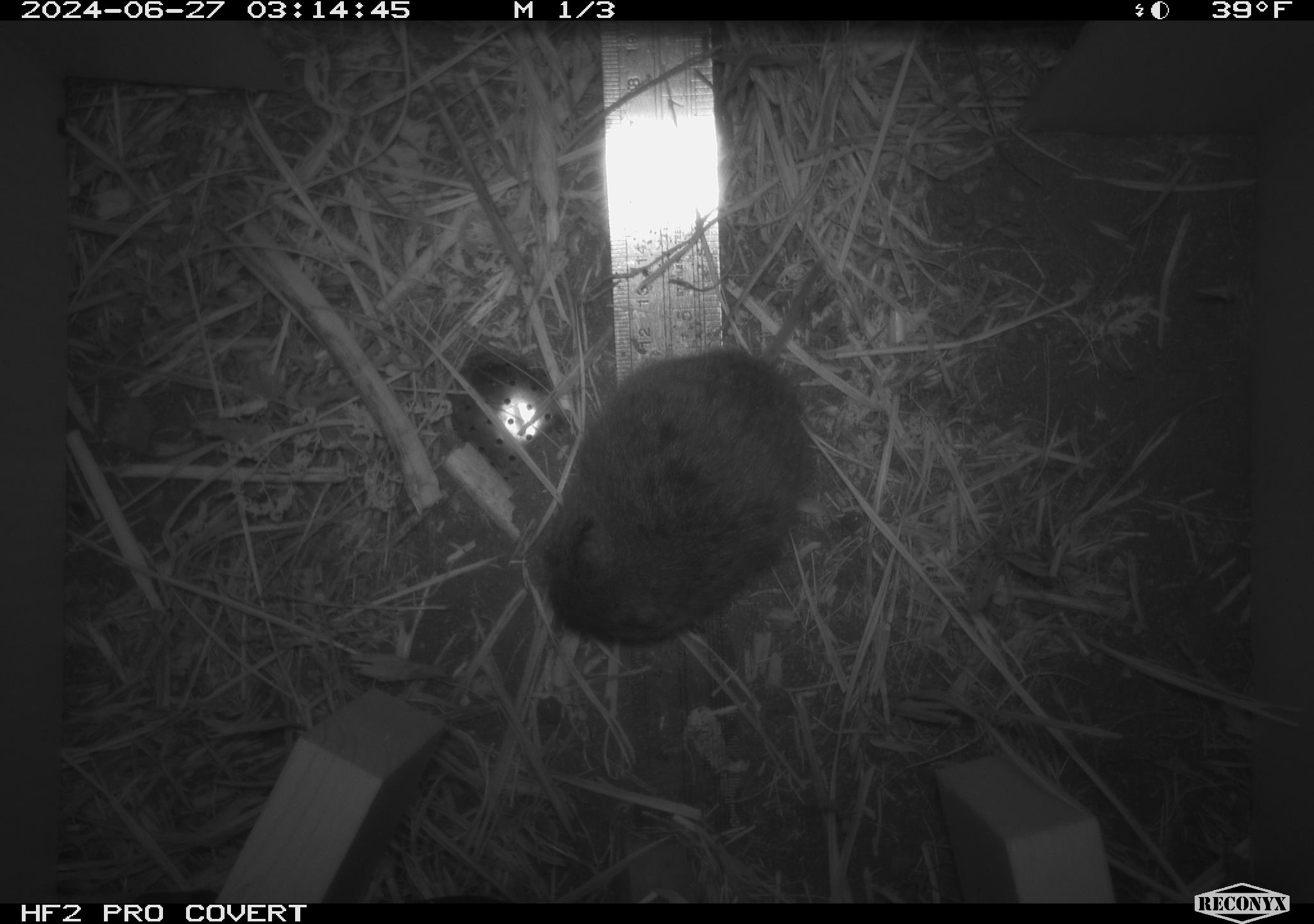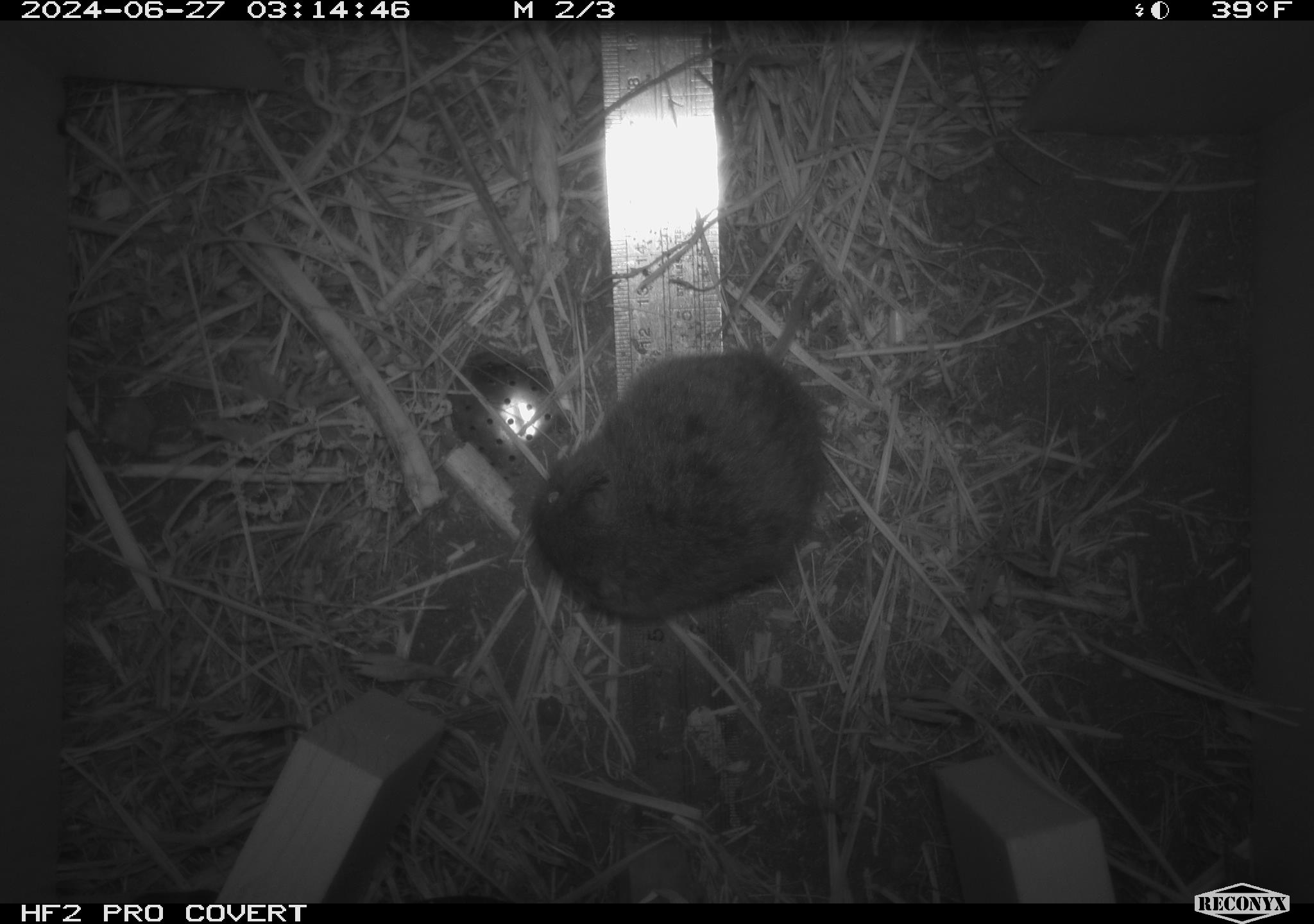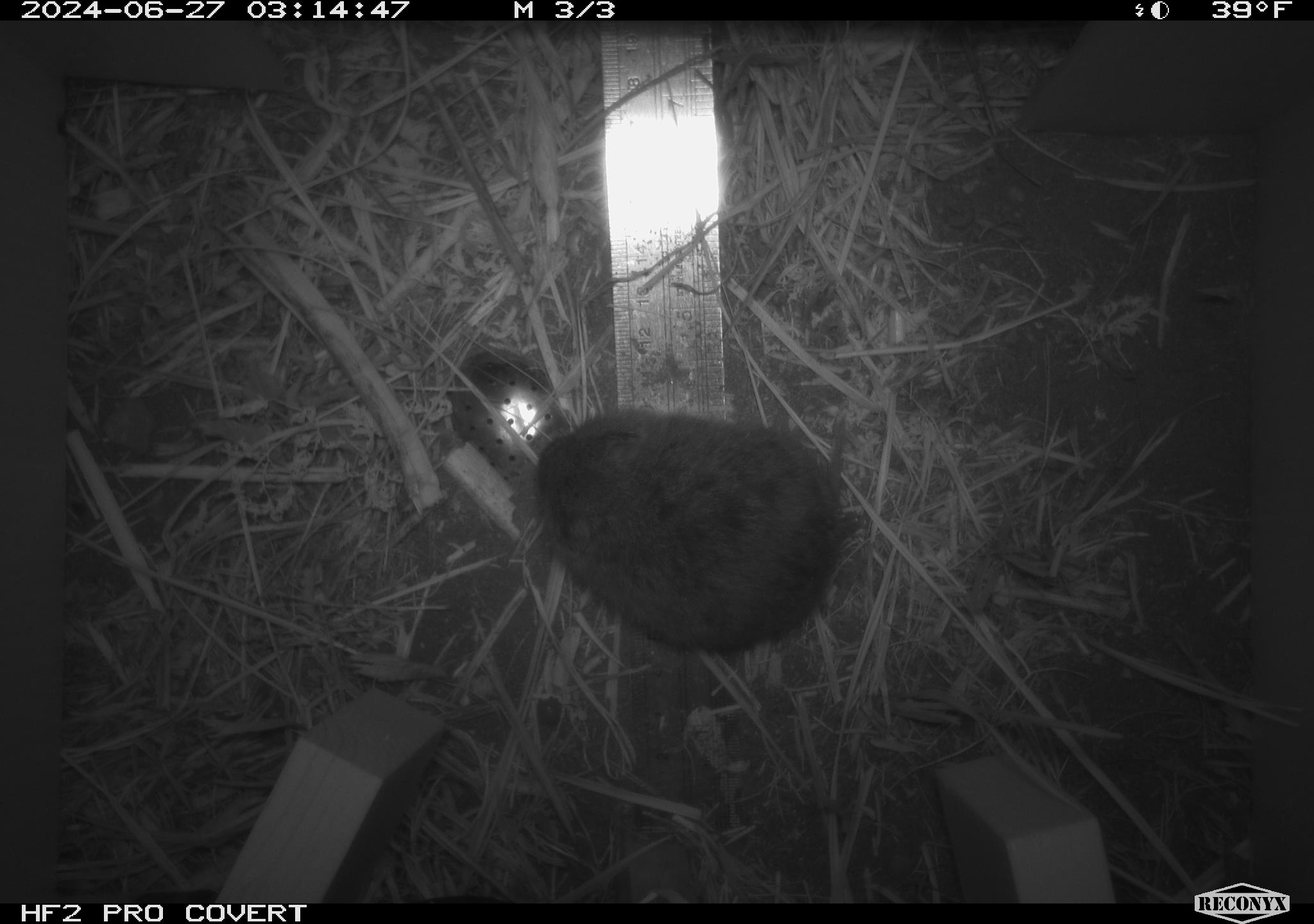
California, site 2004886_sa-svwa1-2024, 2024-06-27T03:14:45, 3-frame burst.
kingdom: Animalia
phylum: Chordata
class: Mammalia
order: Rodentia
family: Cricetidae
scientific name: Arvicolinae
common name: voles, lemmings, and muskrats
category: arvicolinae subfamily